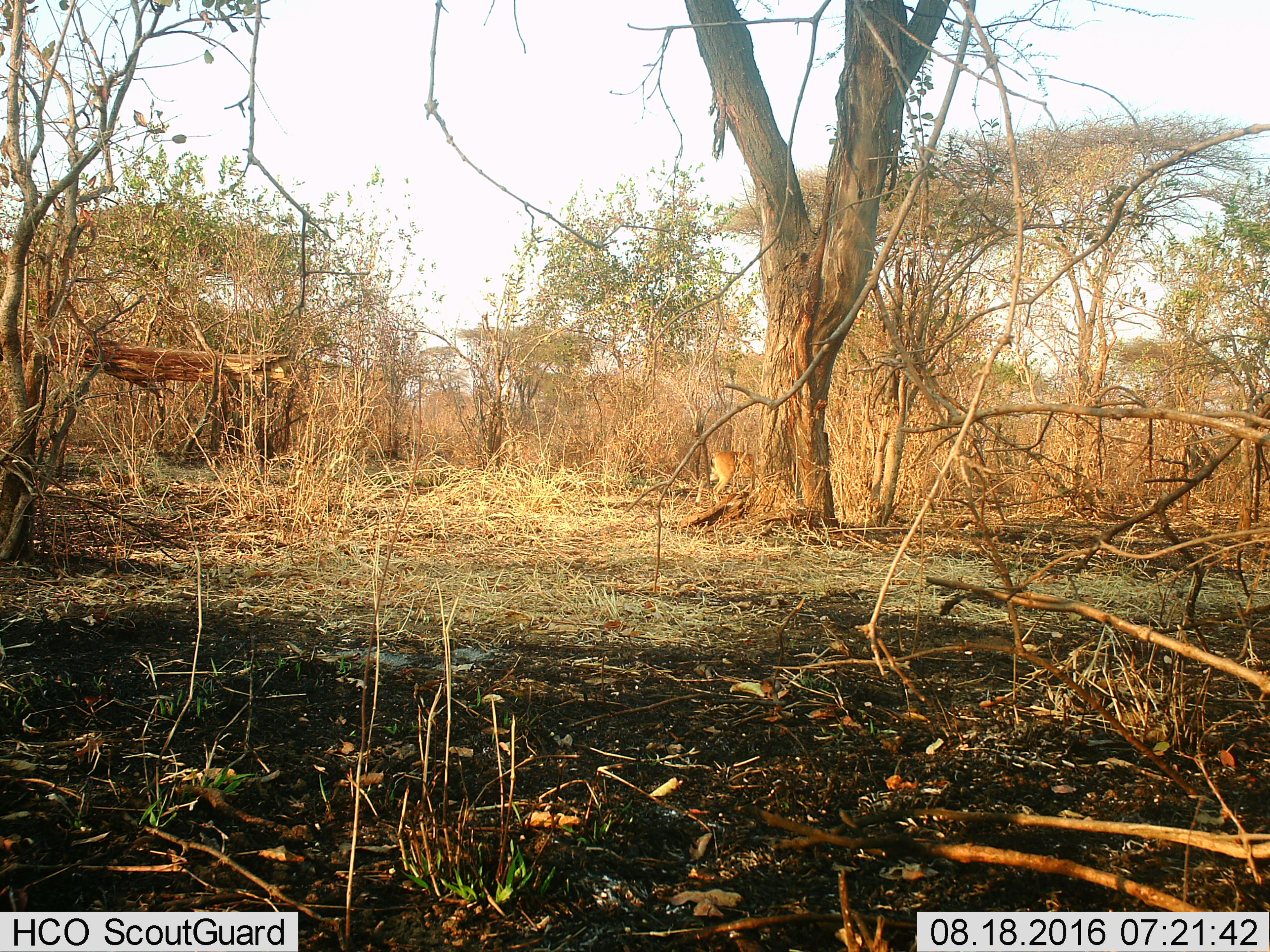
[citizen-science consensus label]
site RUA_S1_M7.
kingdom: Animalia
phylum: Chordata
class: Mammalia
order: Artiodactyla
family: Bovidae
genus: Aepyceros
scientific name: Aepyceros melampus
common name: impala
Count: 1.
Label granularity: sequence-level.